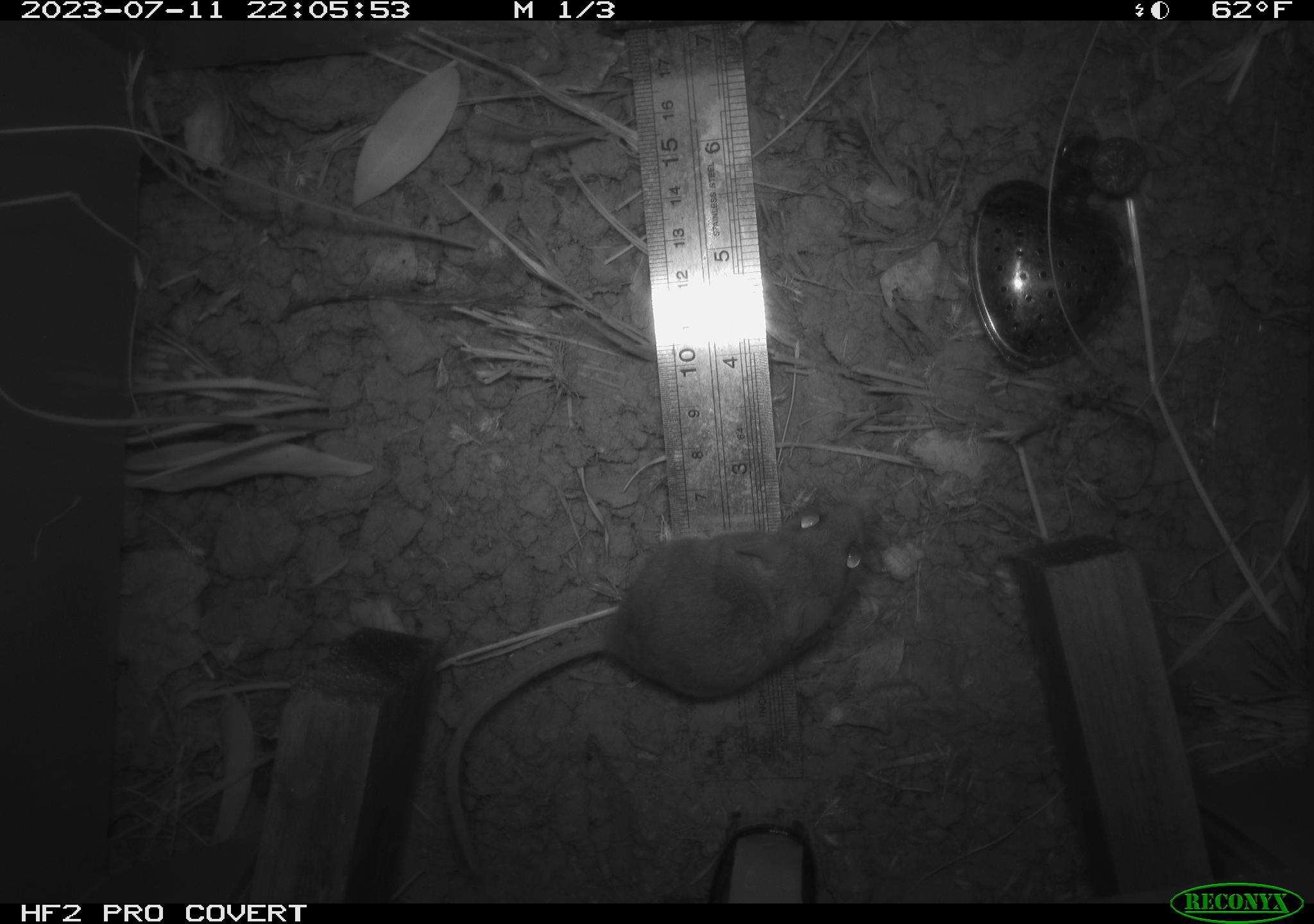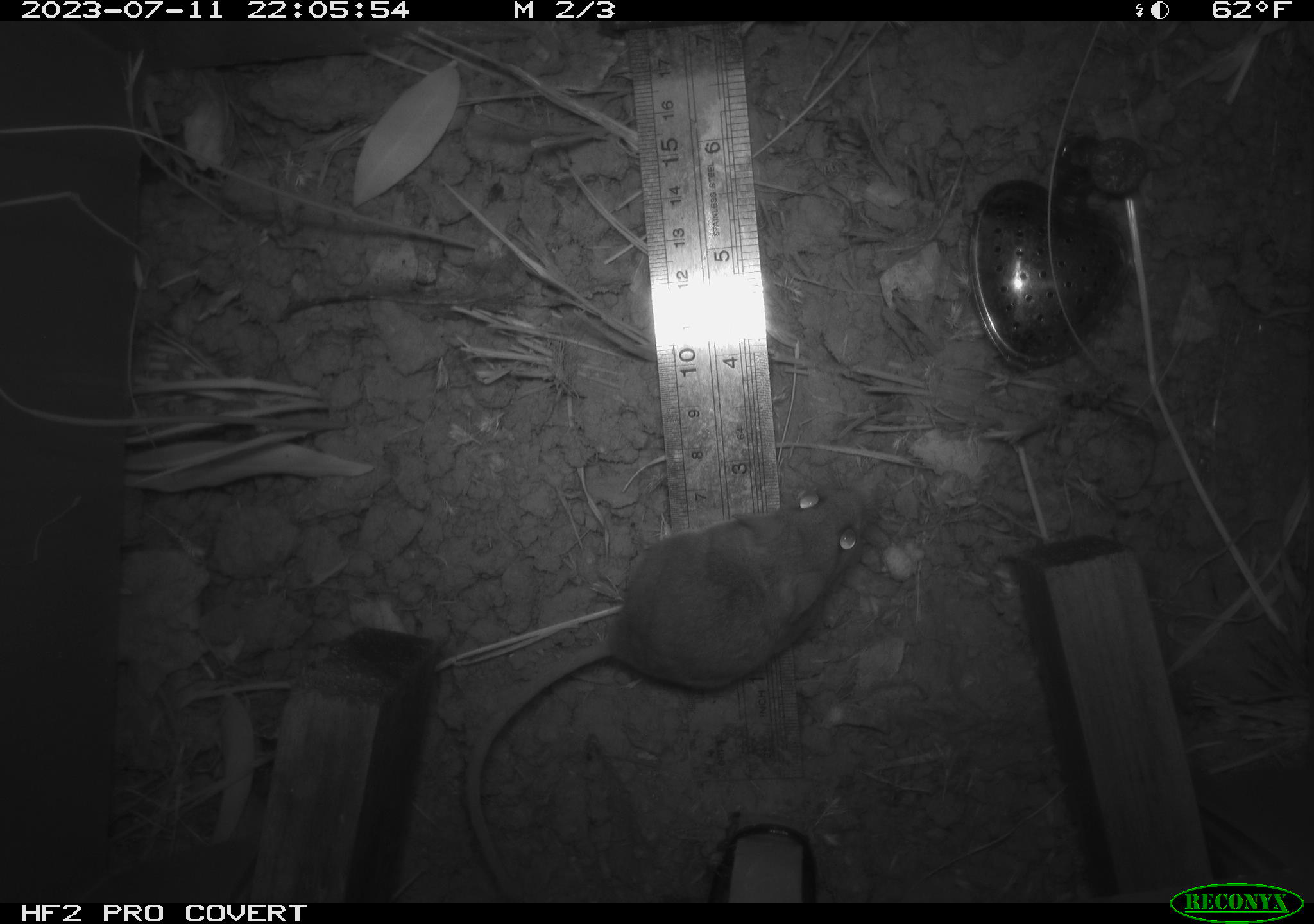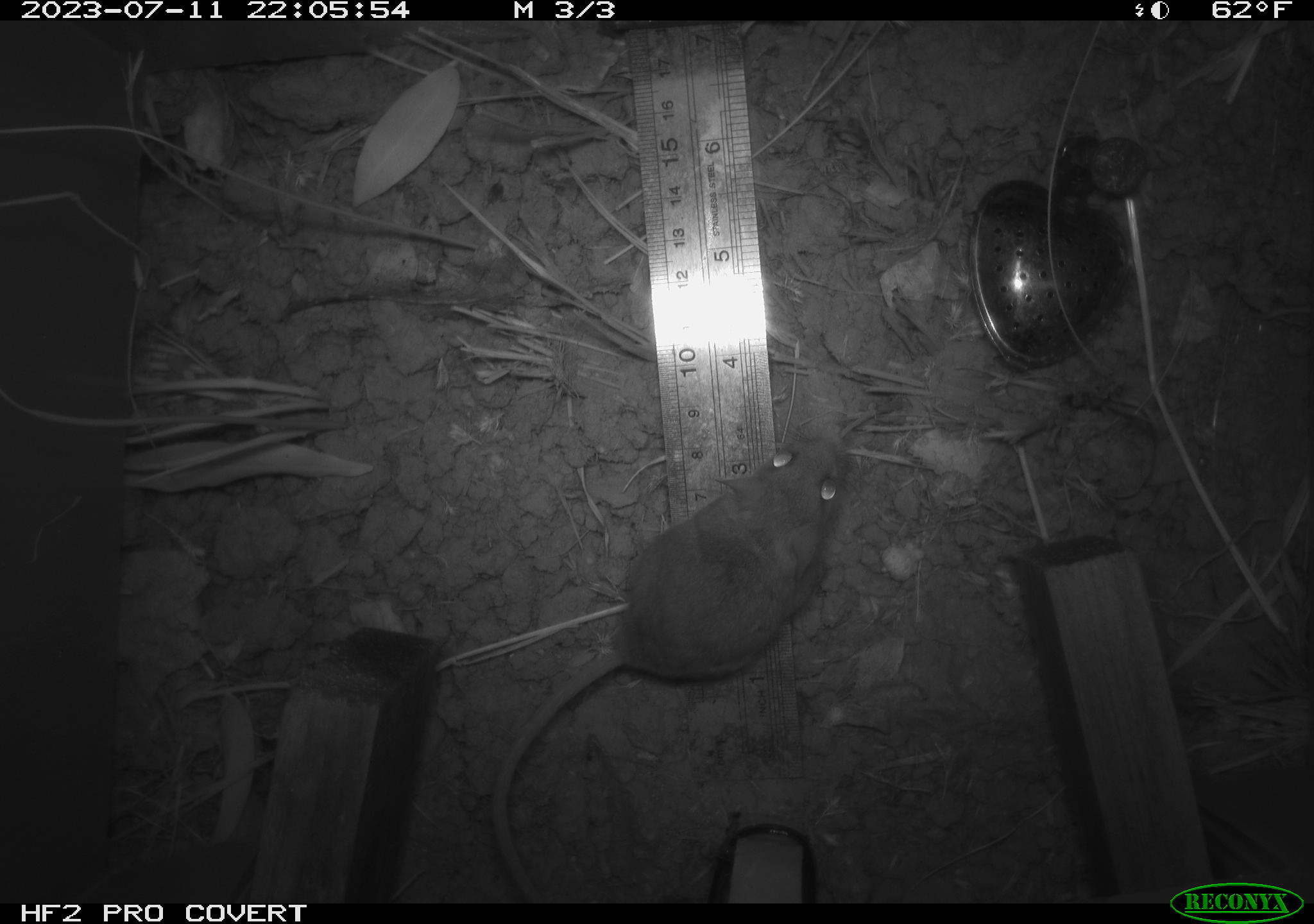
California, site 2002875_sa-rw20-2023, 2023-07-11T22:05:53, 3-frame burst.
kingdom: Animalia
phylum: Chordata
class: Mammalia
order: Rodentia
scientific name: Rodentia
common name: mouse species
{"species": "mouse species (Rodentia)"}